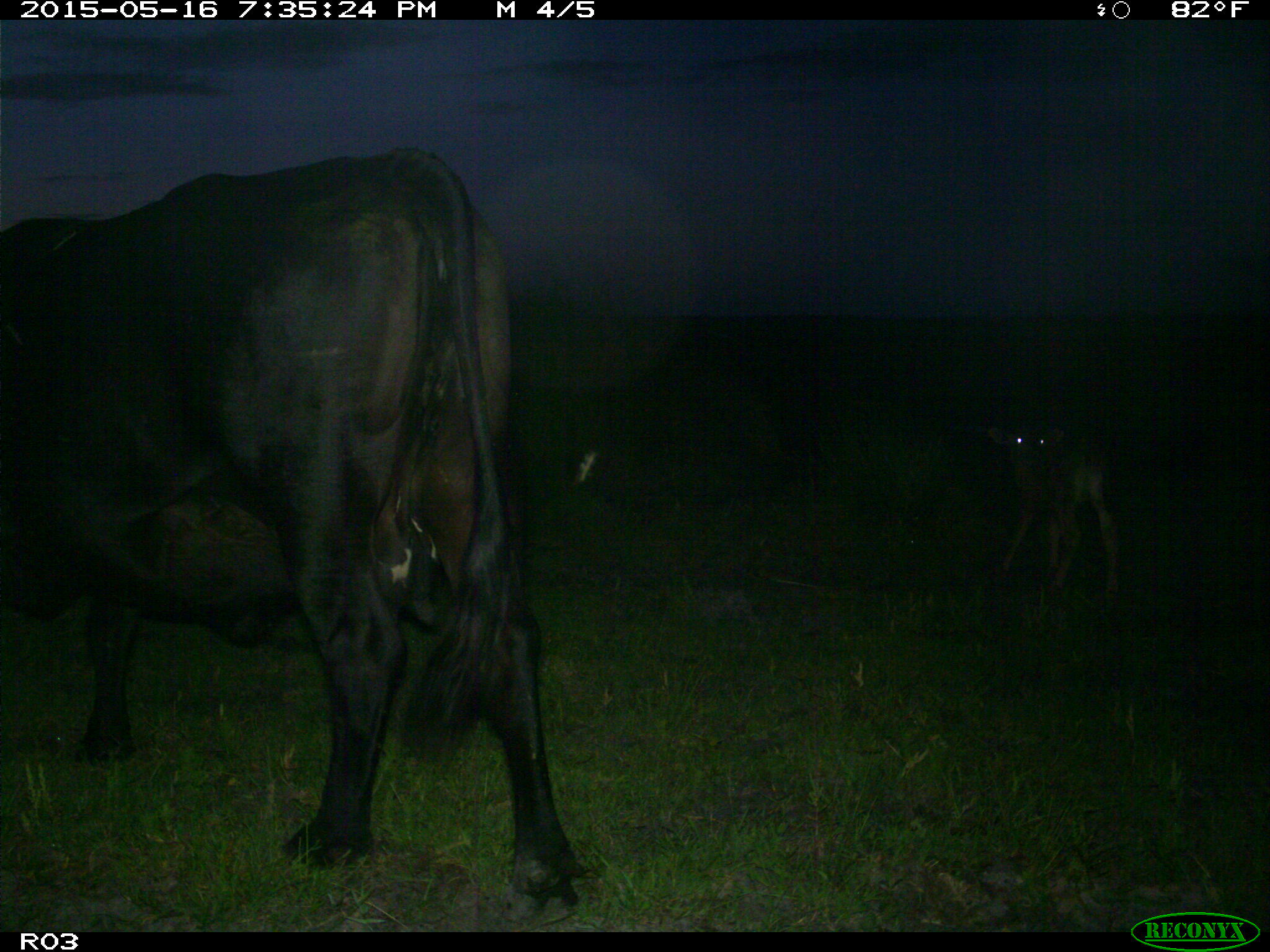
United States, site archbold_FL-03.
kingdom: Animalia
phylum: Chordata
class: Mammalia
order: Artiodactyla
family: Bovidae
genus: Bos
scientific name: Bos taurus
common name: domestic cow